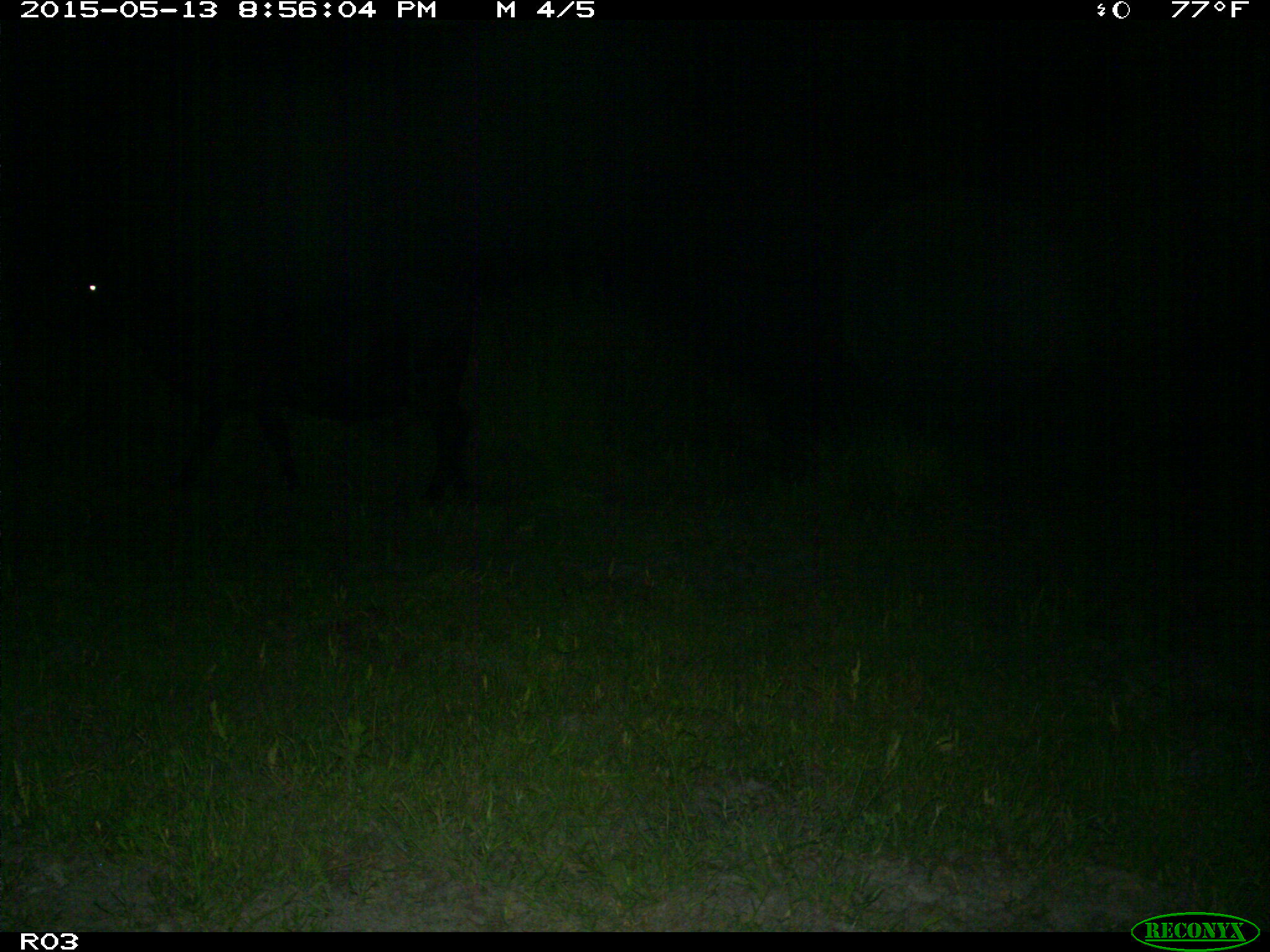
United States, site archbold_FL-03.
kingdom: Animalia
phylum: Chordata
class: Mammalia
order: Artiodactyla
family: Bovidae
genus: Bos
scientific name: Bos taurus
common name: domestic cow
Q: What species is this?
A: Bos taurus (domestic cow).